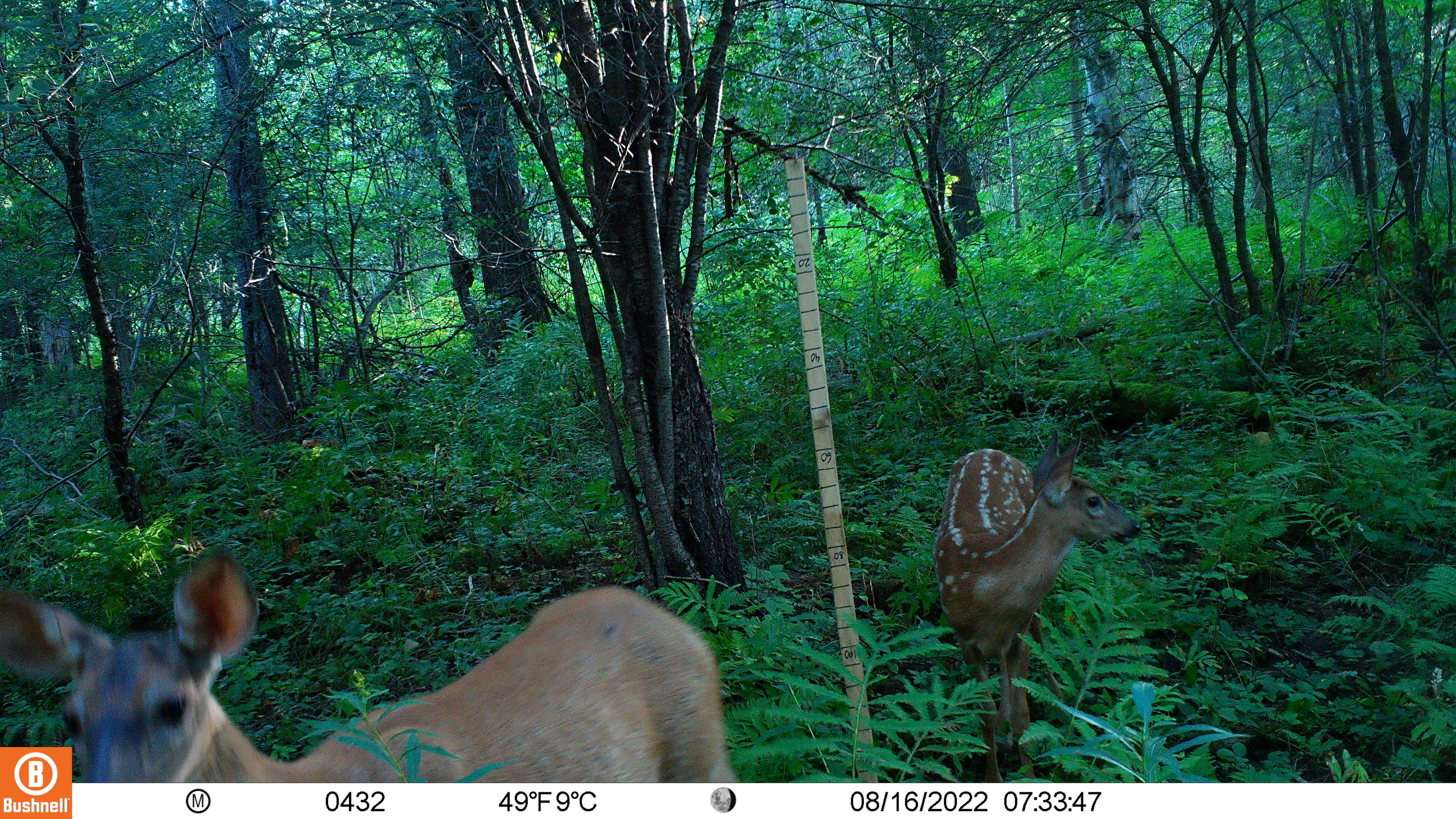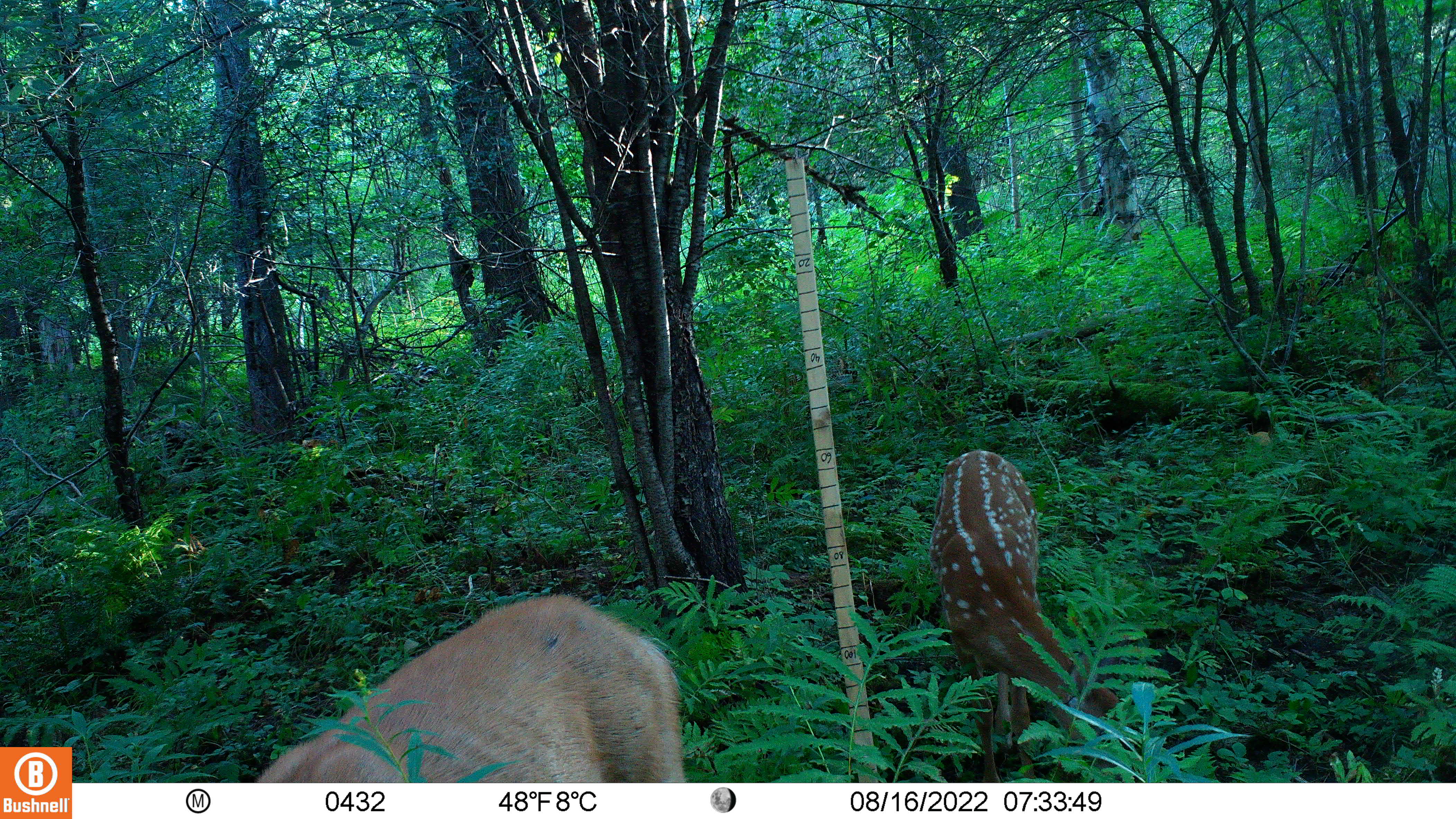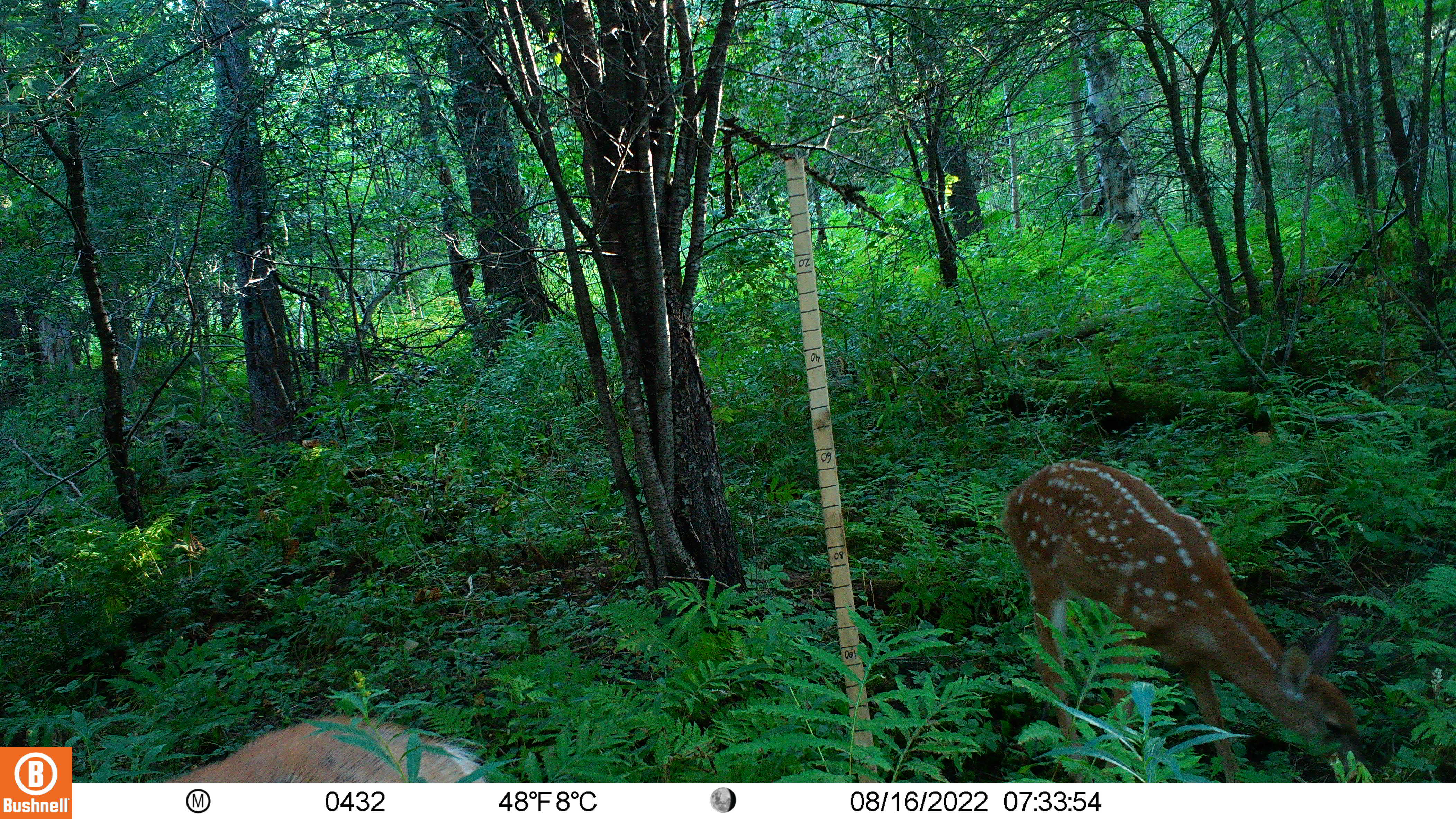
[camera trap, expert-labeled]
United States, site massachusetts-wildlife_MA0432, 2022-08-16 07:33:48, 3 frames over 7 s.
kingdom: Animalia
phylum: Chordata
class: Mammalia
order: Artiodactyla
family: Cervidae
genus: Odocoileus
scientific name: Odocoileus virginianus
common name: white-tailed deer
White-tailed deer (Odocoileus virginianus).